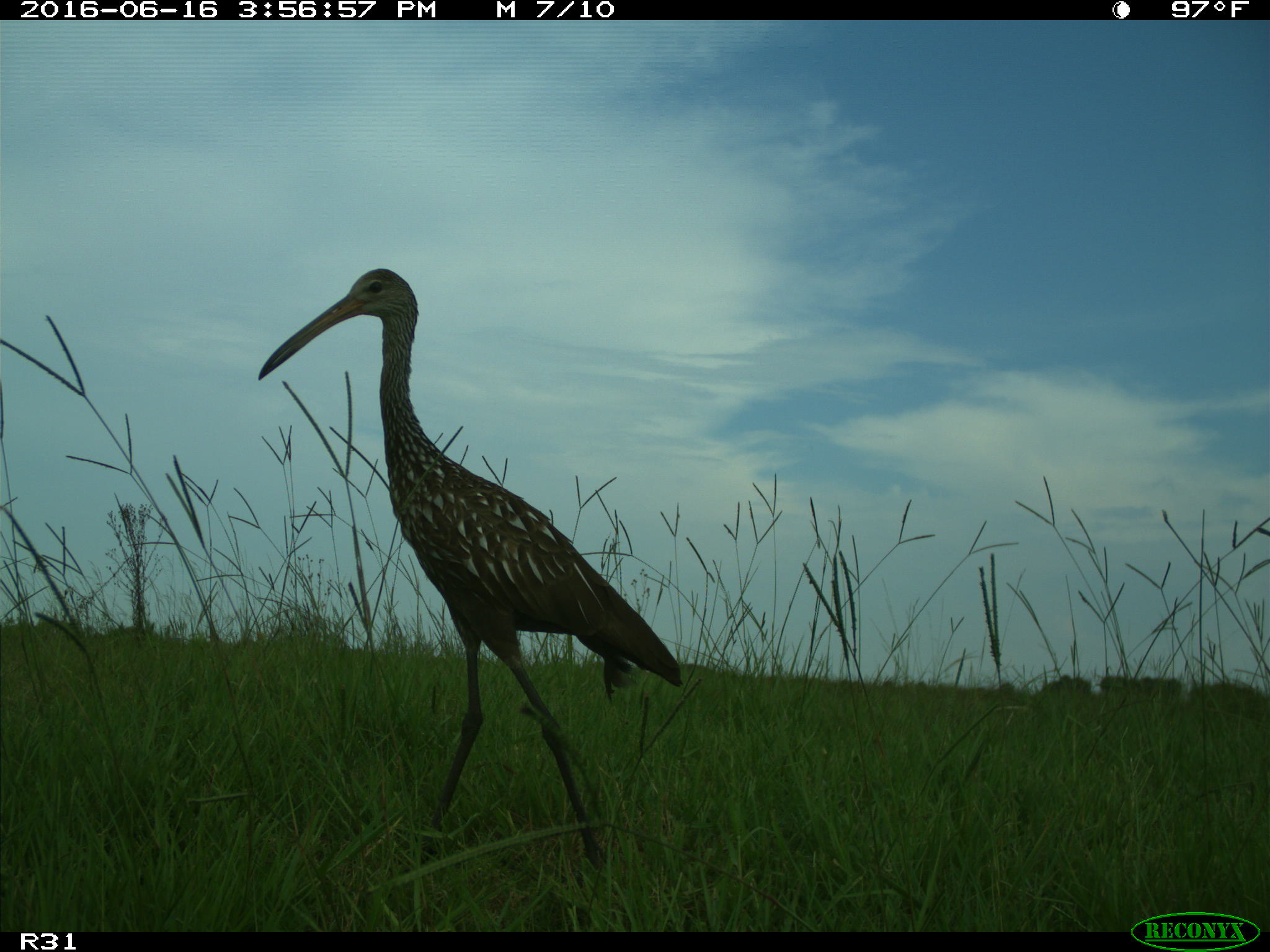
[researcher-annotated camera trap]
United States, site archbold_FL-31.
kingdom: Animalia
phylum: Chordata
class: Aves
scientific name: Aves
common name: birds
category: unidentified bird